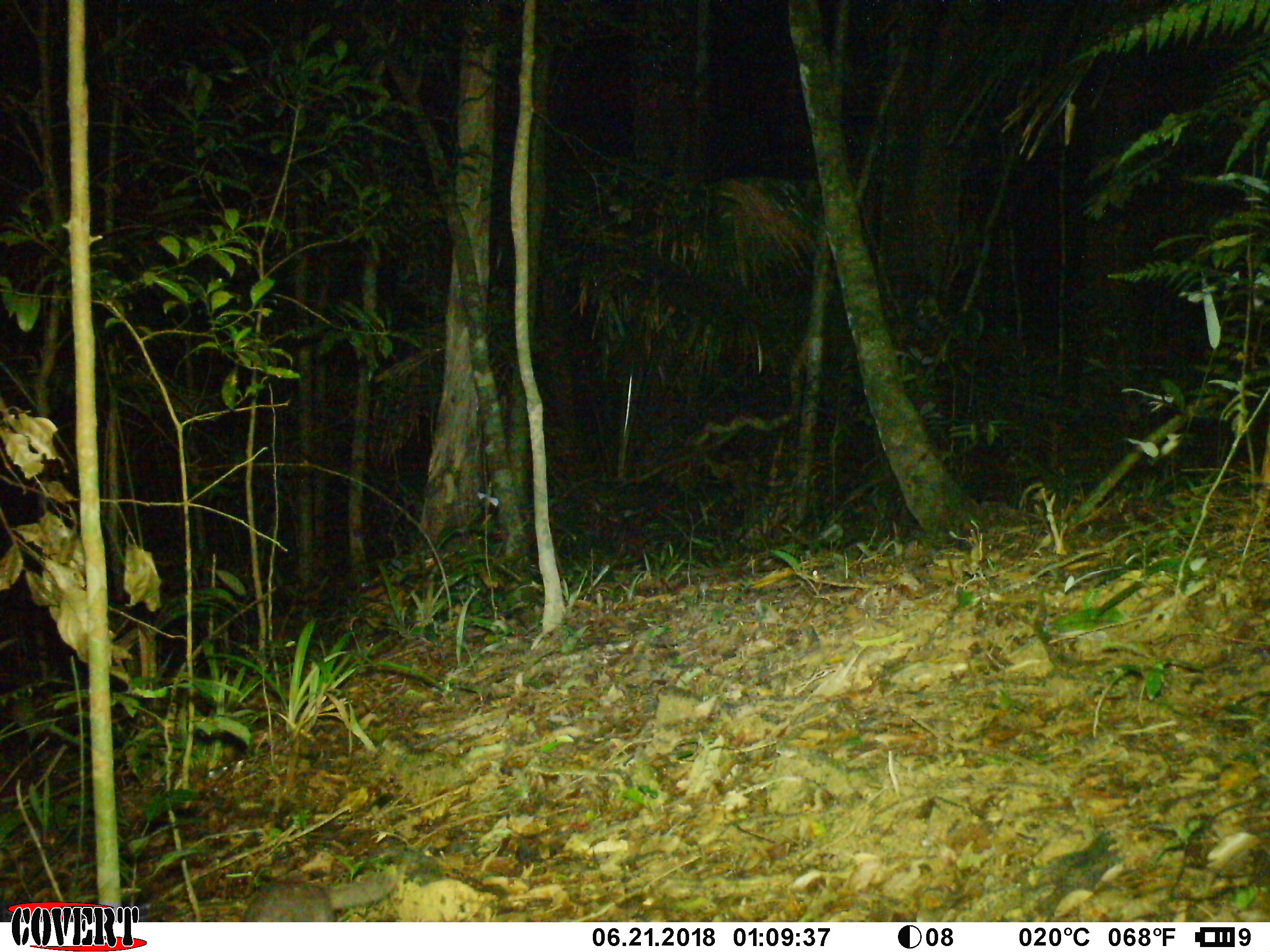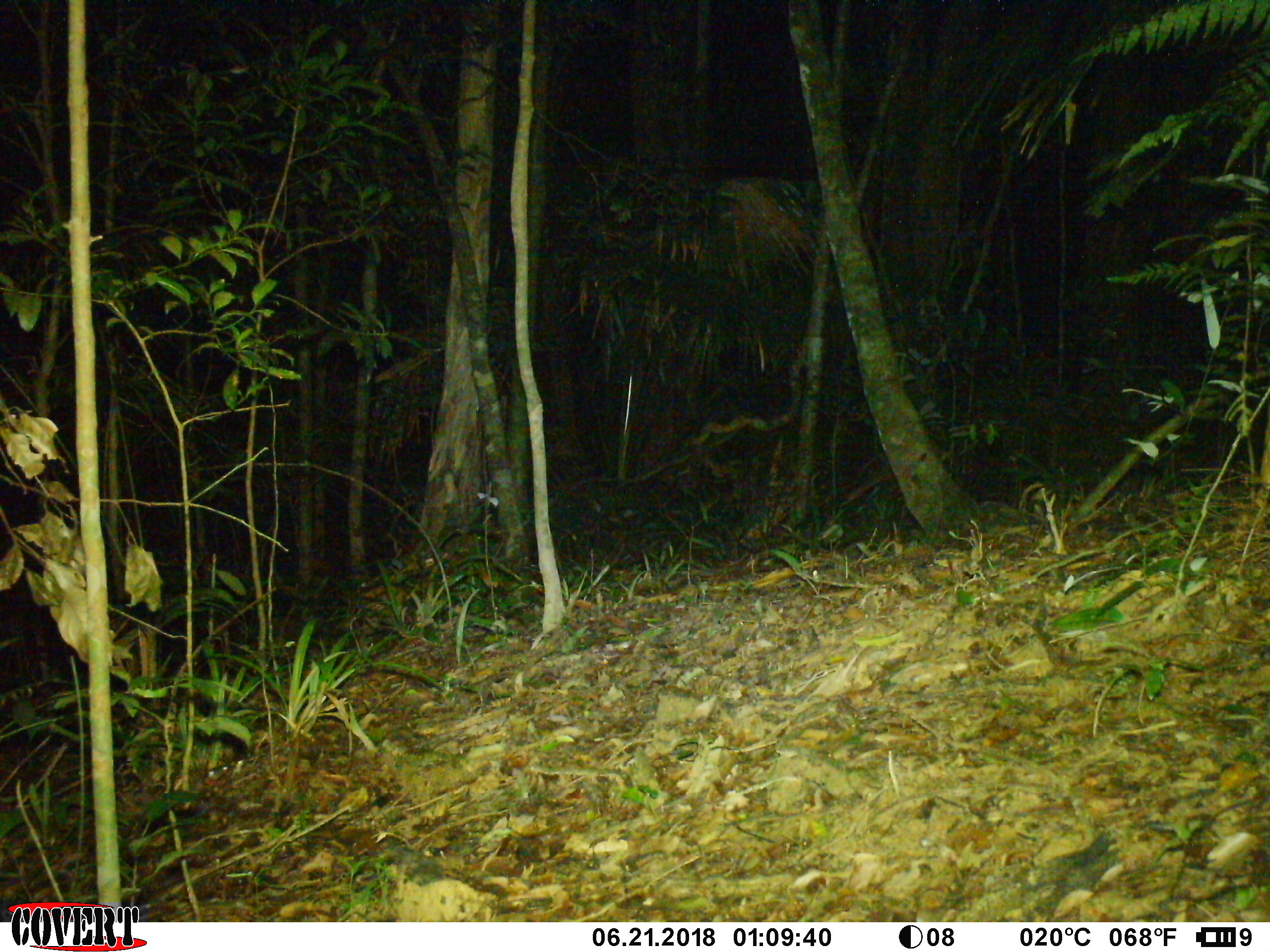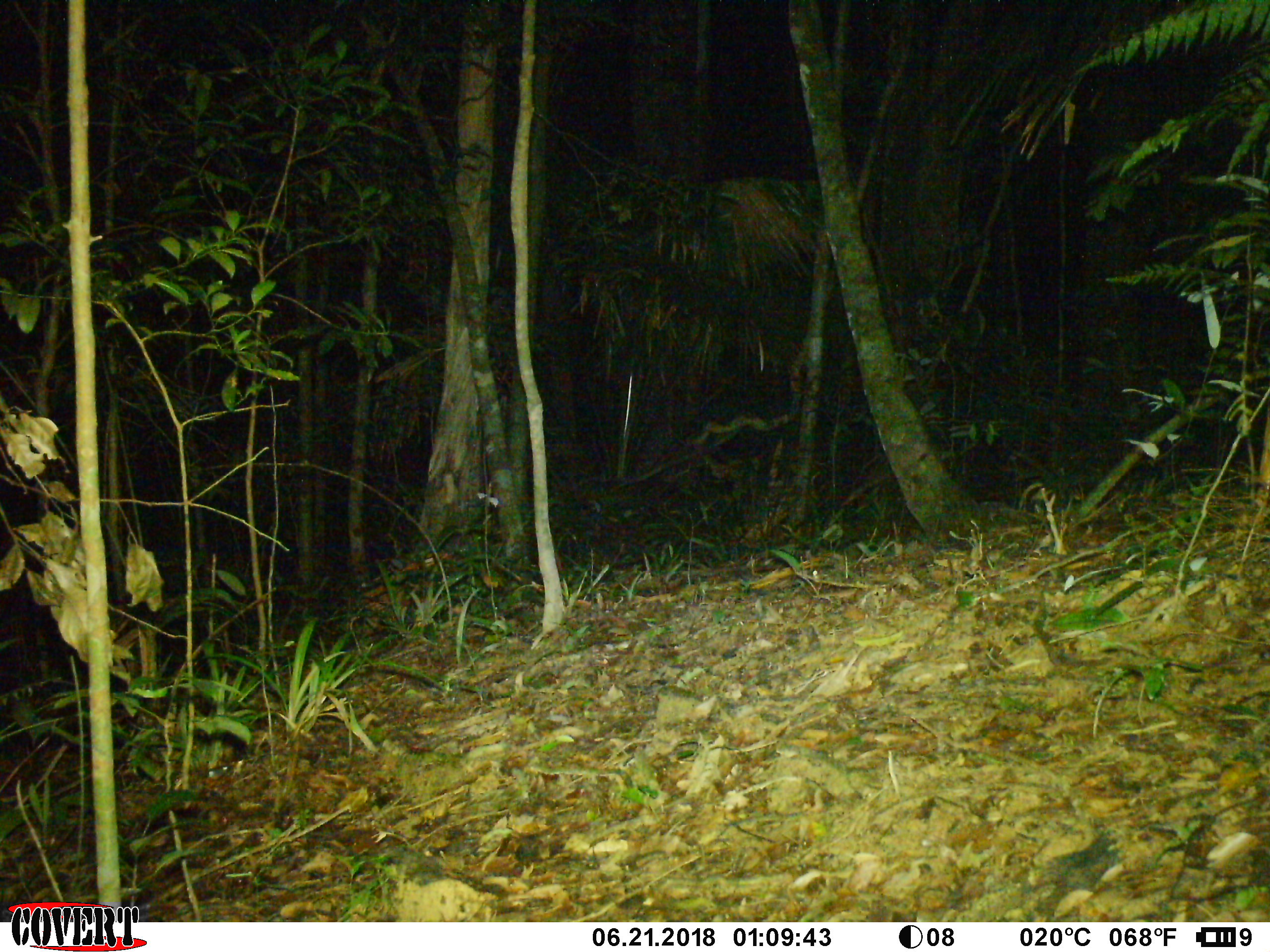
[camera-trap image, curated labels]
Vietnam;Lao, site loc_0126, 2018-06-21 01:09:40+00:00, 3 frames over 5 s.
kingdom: Animalia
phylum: Chordata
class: Mammalia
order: Carnivora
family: Mustelidae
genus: Melogale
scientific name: Melogale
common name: ferret badger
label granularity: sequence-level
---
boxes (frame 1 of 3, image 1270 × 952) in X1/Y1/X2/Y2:
ferret badger: 244/871/396/922